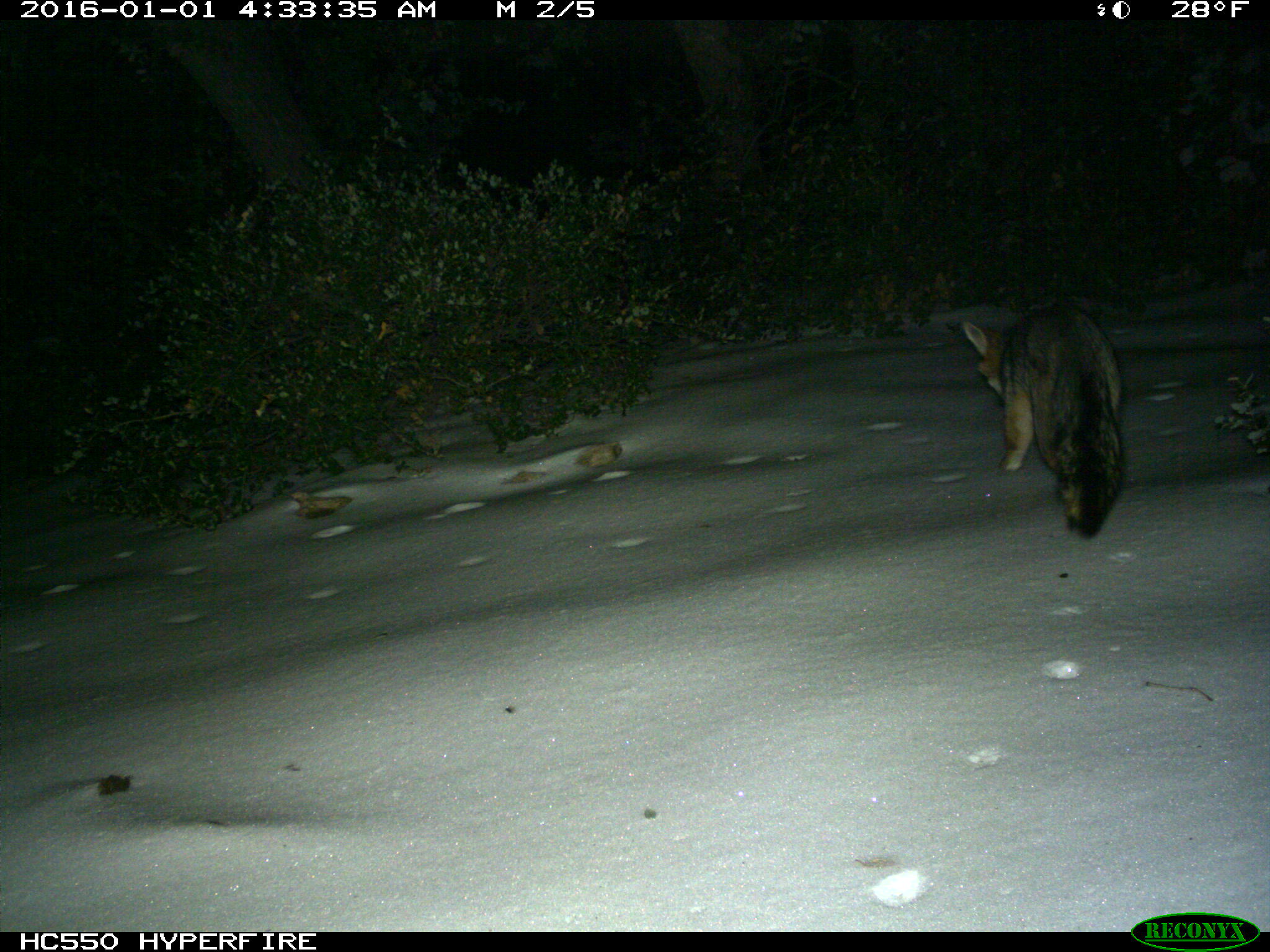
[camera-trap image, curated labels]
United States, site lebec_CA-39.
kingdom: Animalia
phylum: Chordata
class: Mammalia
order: Carnivora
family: Canidae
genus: Urocyon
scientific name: Urocyon cinereoargenteus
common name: gray fox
Urocyon cinereoargenteus (gray fox).